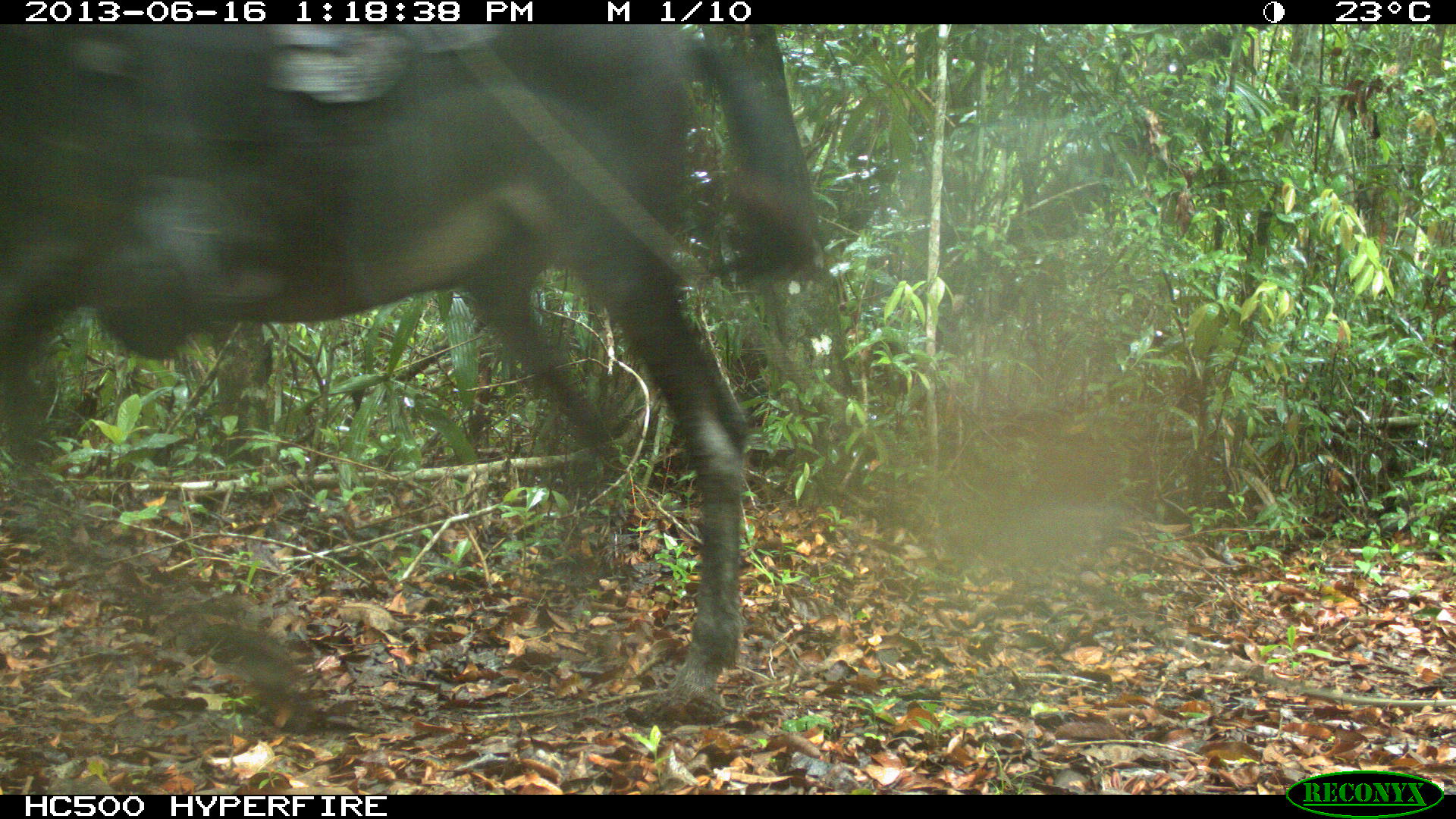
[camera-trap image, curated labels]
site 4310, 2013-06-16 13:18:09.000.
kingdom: Animalia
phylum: Chordata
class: Mammalia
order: Perissodactyla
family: Equidae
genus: Equus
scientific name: Equus ferus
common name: wild horse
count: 1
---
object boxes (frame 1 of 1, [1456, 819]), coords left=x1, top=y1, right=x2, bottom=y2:
equus ferus: left=0, top=25, right=824, bottom=715